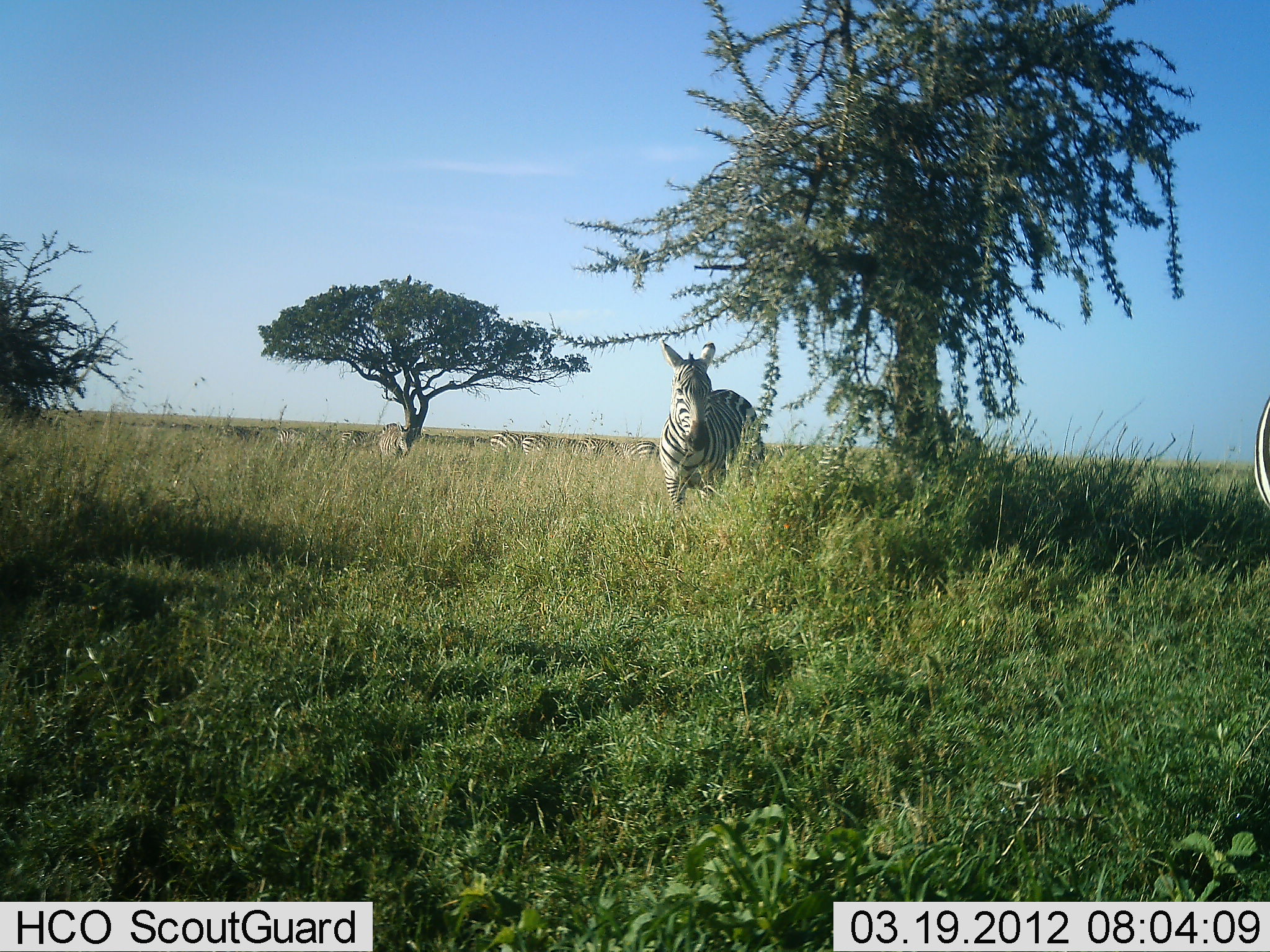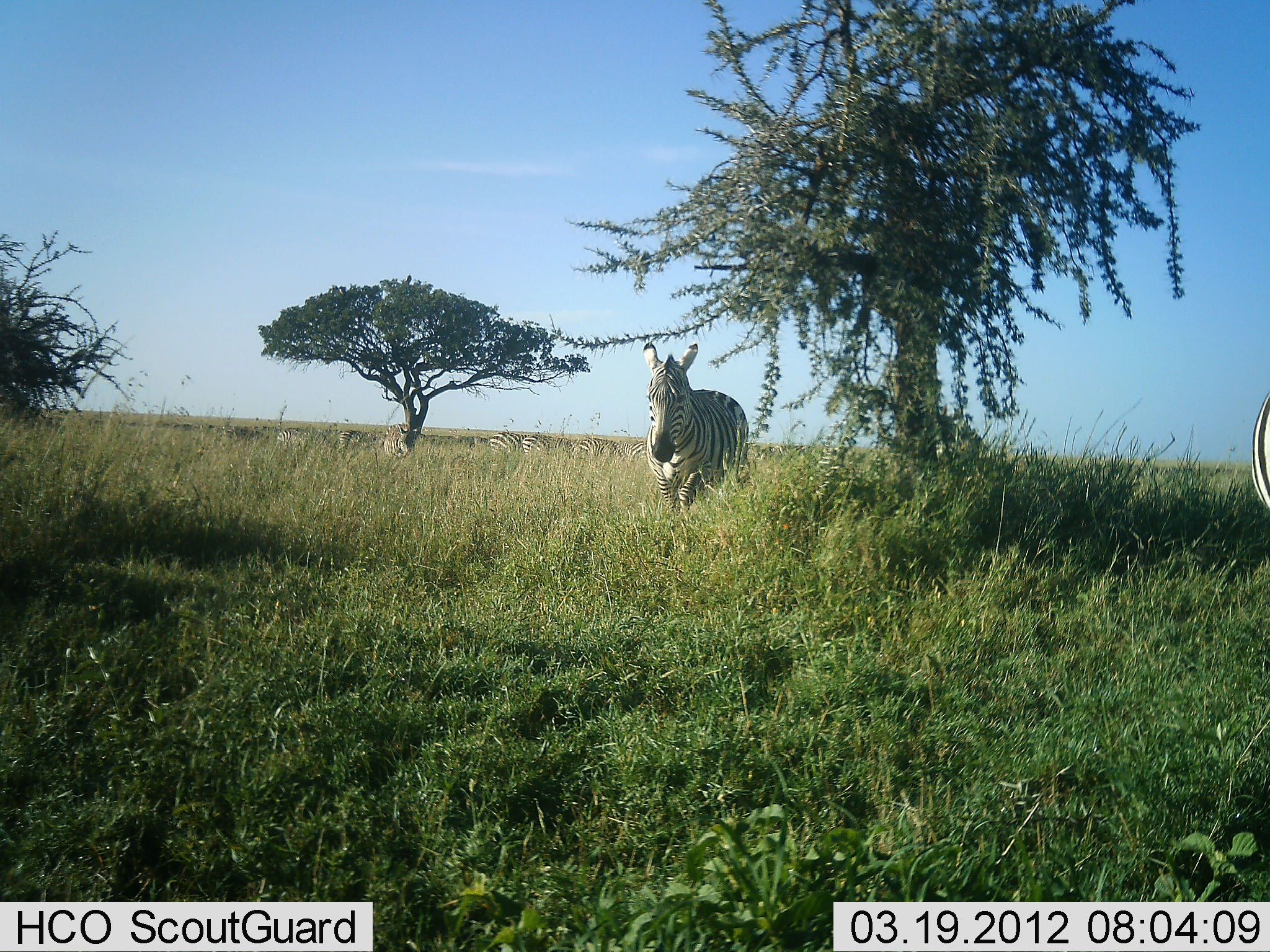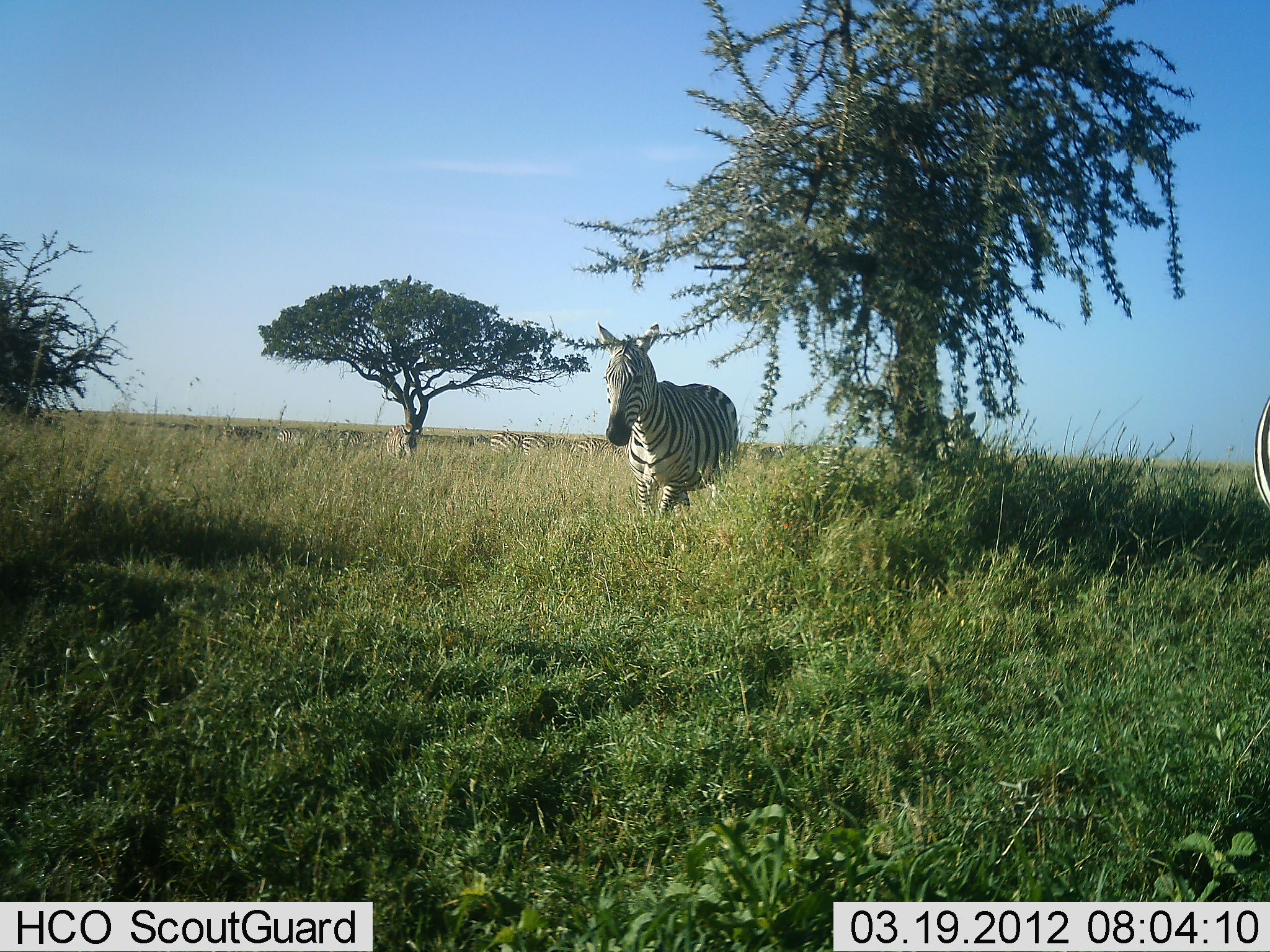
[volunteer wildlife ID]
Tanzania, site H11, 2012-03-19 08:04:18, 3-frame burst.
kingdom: Animalia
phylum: Chordata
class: Mammalia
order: Perissodactyla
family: Equidae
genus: Equus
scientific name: Equus quagga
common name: plains zebra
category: zebra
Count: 9.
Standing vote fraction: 69%.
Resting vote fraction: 0%.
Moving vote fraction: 92%.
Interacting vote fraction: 0%.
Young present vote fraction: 0%.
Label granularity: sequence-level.